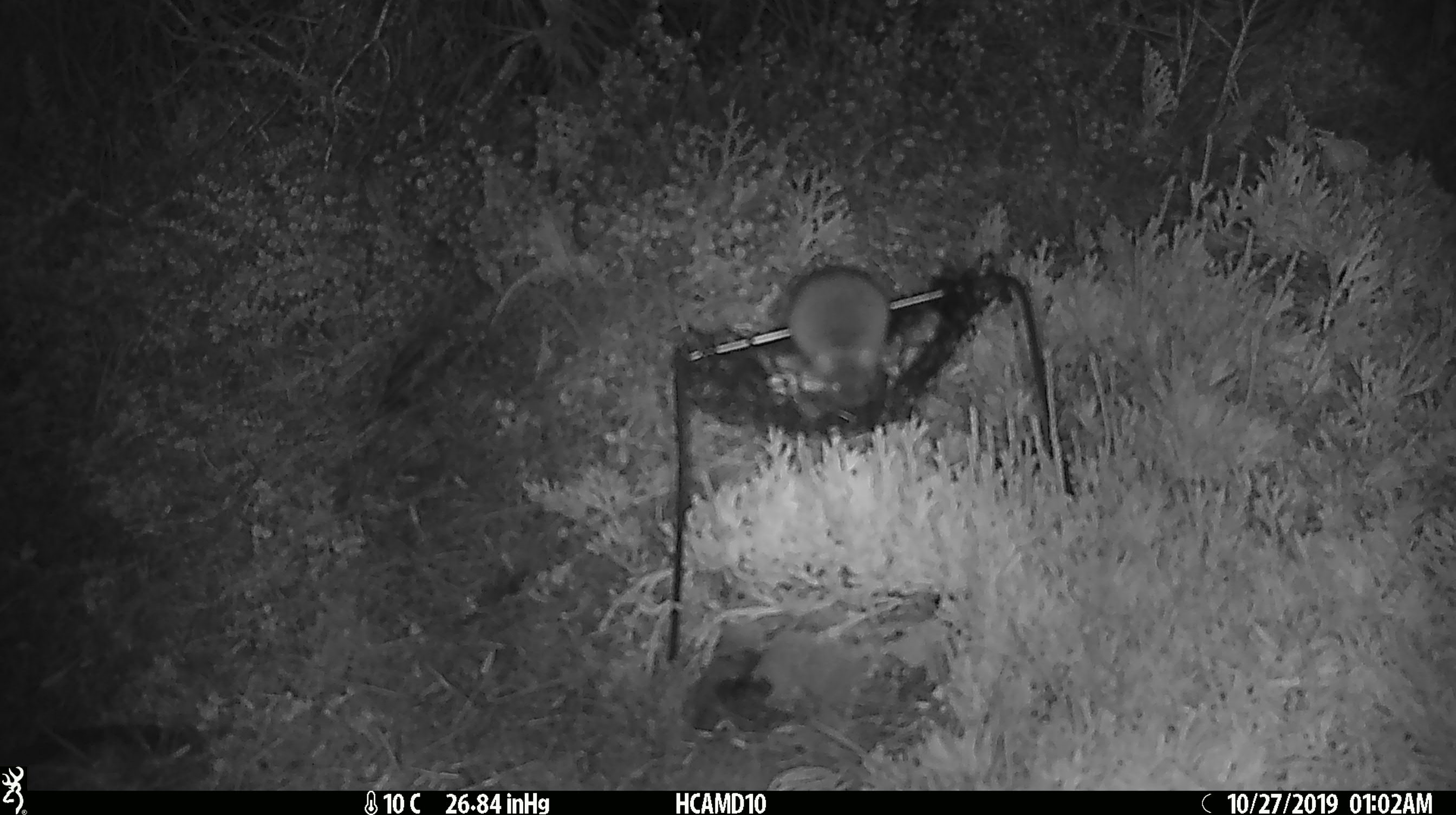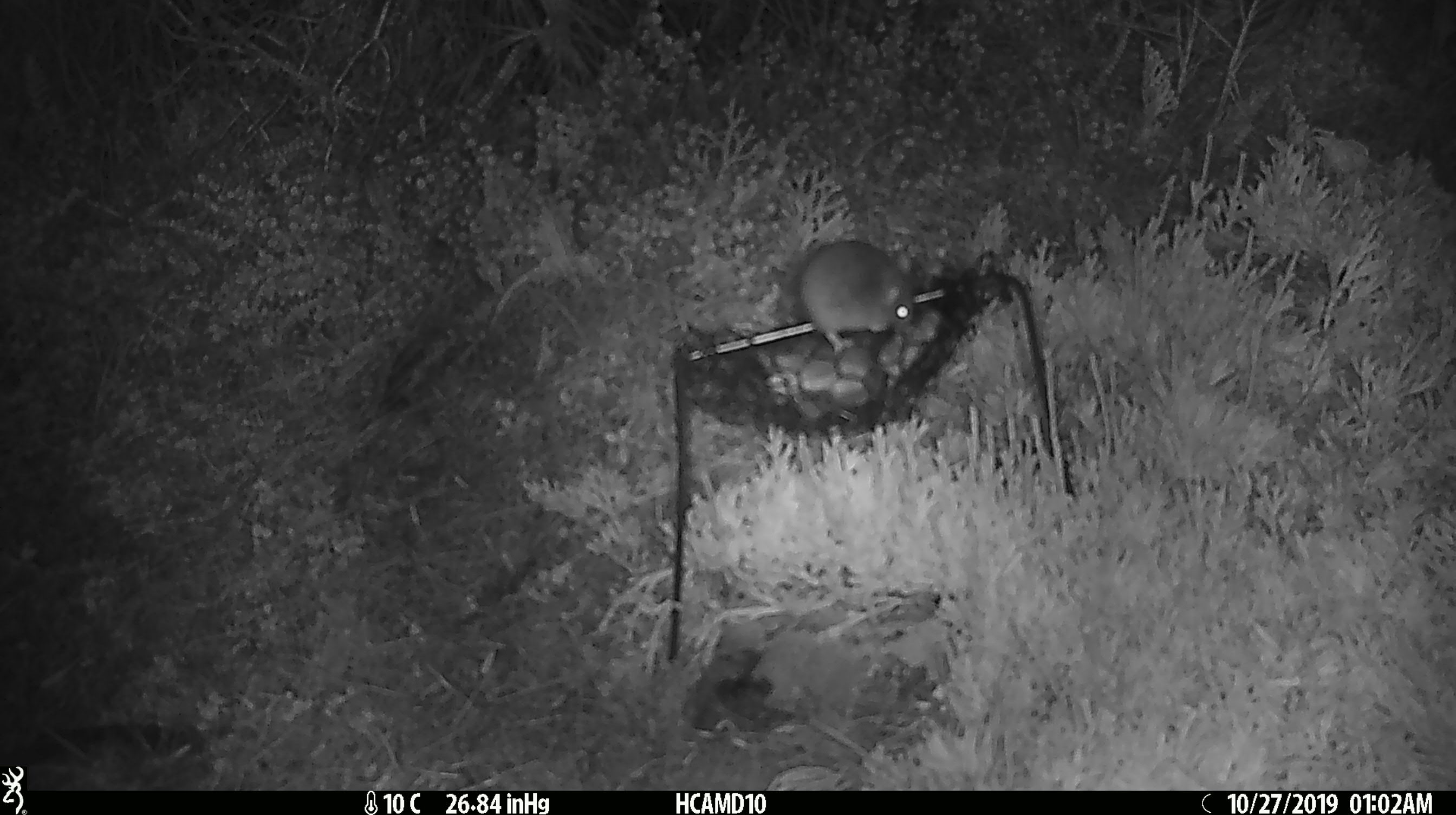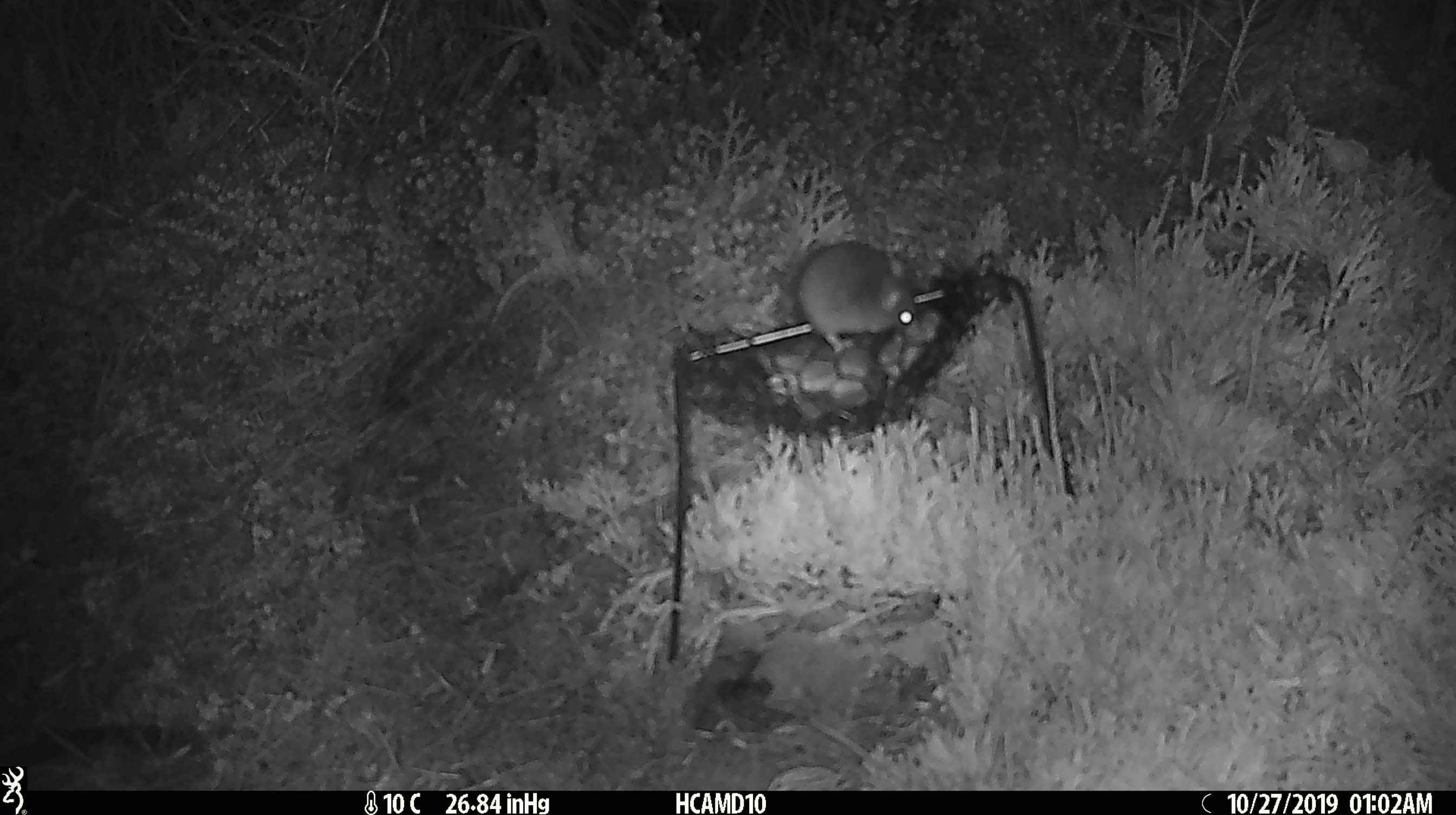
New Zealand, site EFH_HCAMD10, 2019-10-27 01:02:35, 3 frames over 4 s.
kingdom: Animalia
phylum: Chordata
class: Mammalia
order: Rodentia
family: Muridae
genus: Mus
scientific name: Mus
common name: mouse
Mouse (Mus).